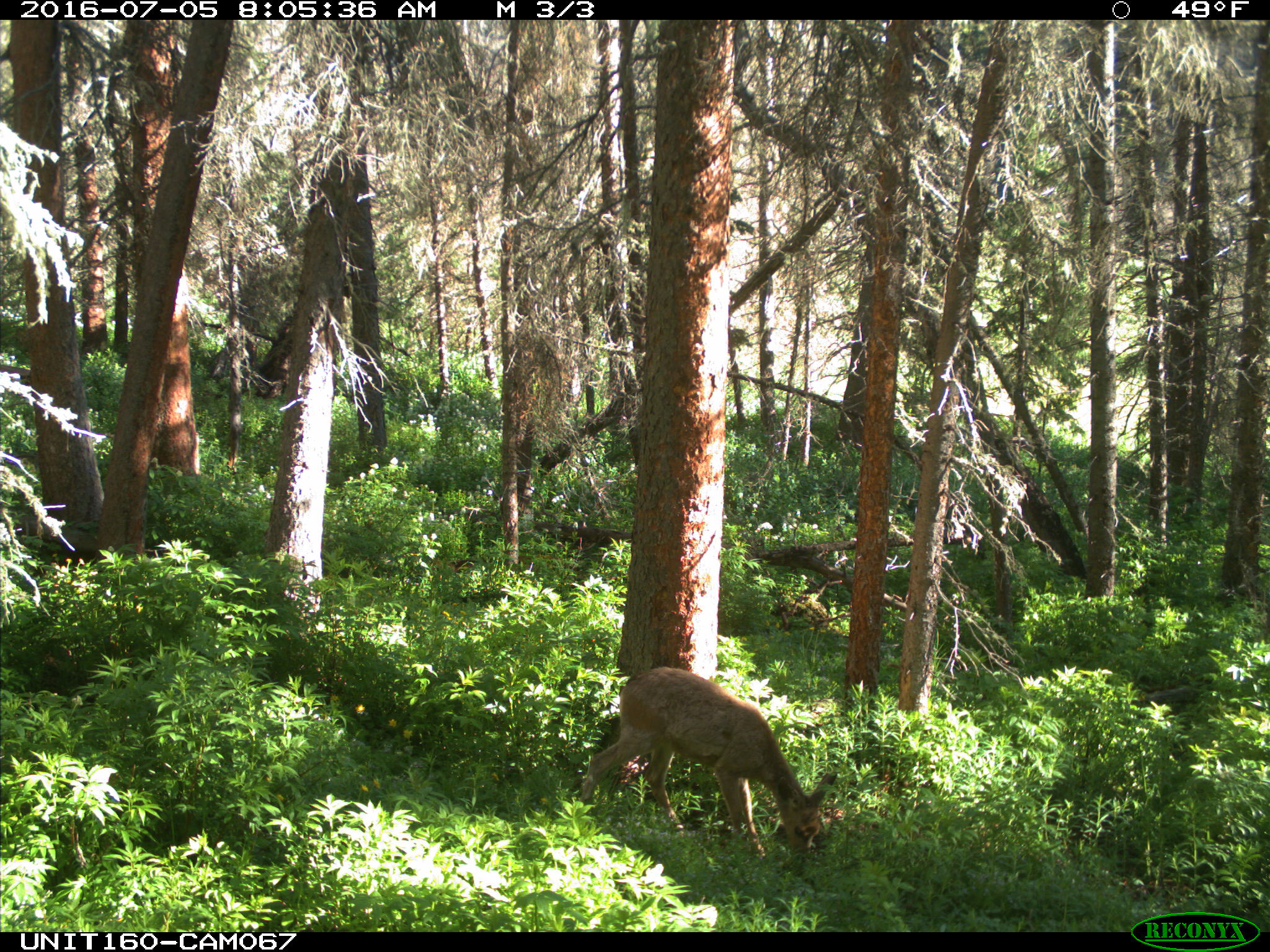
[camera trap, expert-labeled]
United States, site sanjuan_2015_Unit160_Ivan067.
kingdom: Animalia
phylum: Chordata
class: Mammalia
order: Artiodactyla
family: Cervidae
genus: Odocoileus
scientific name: Odocoileus hemionus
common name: mule deer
Odocoileus hemionus (mule deer).